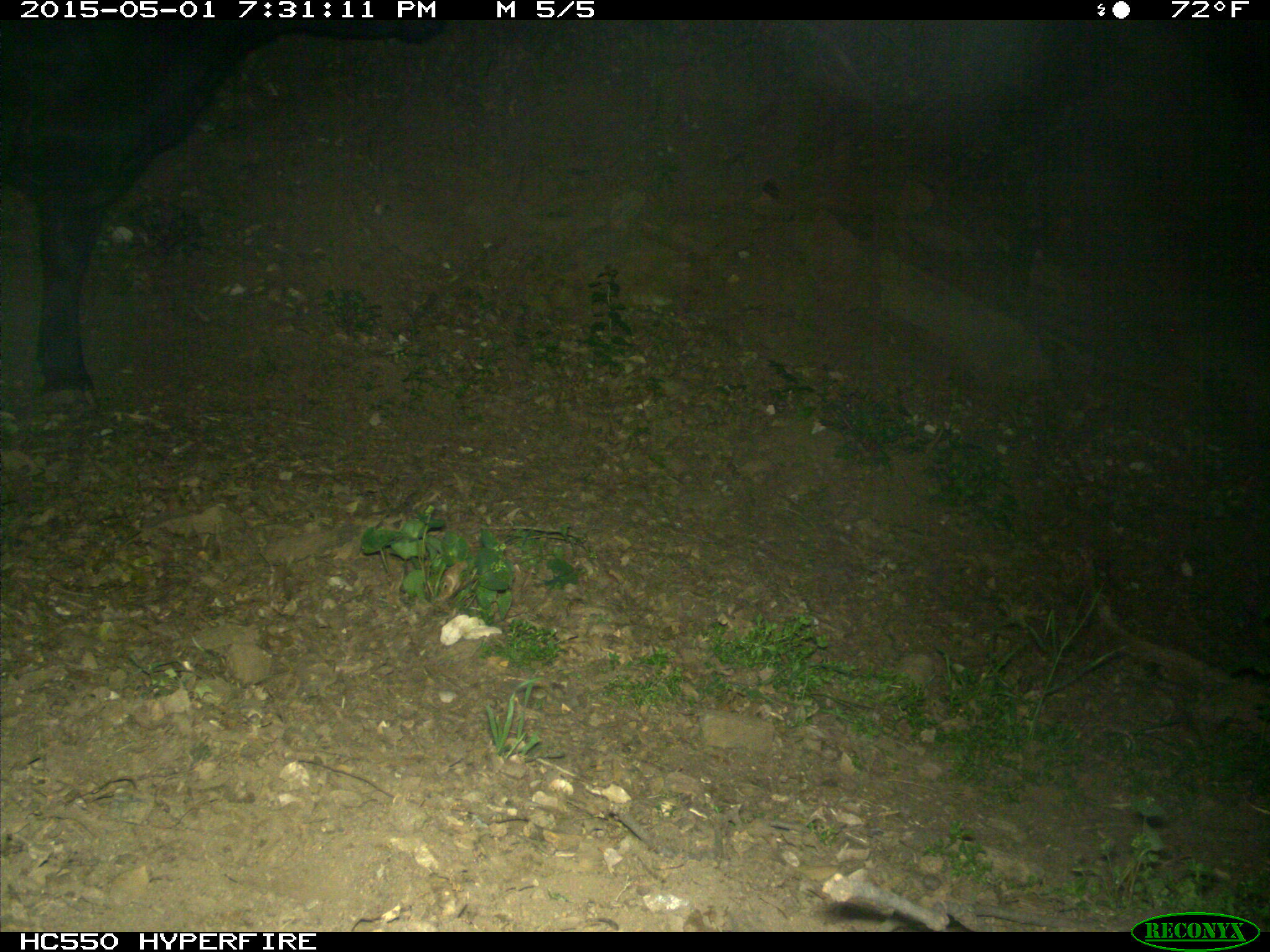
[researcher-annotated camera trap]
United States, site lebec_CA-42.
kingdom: Animalia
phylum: Chordata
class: Mammalia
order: Artiodactyla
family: Bovidae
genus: Bos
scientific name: Bos taurus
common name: domestic cow